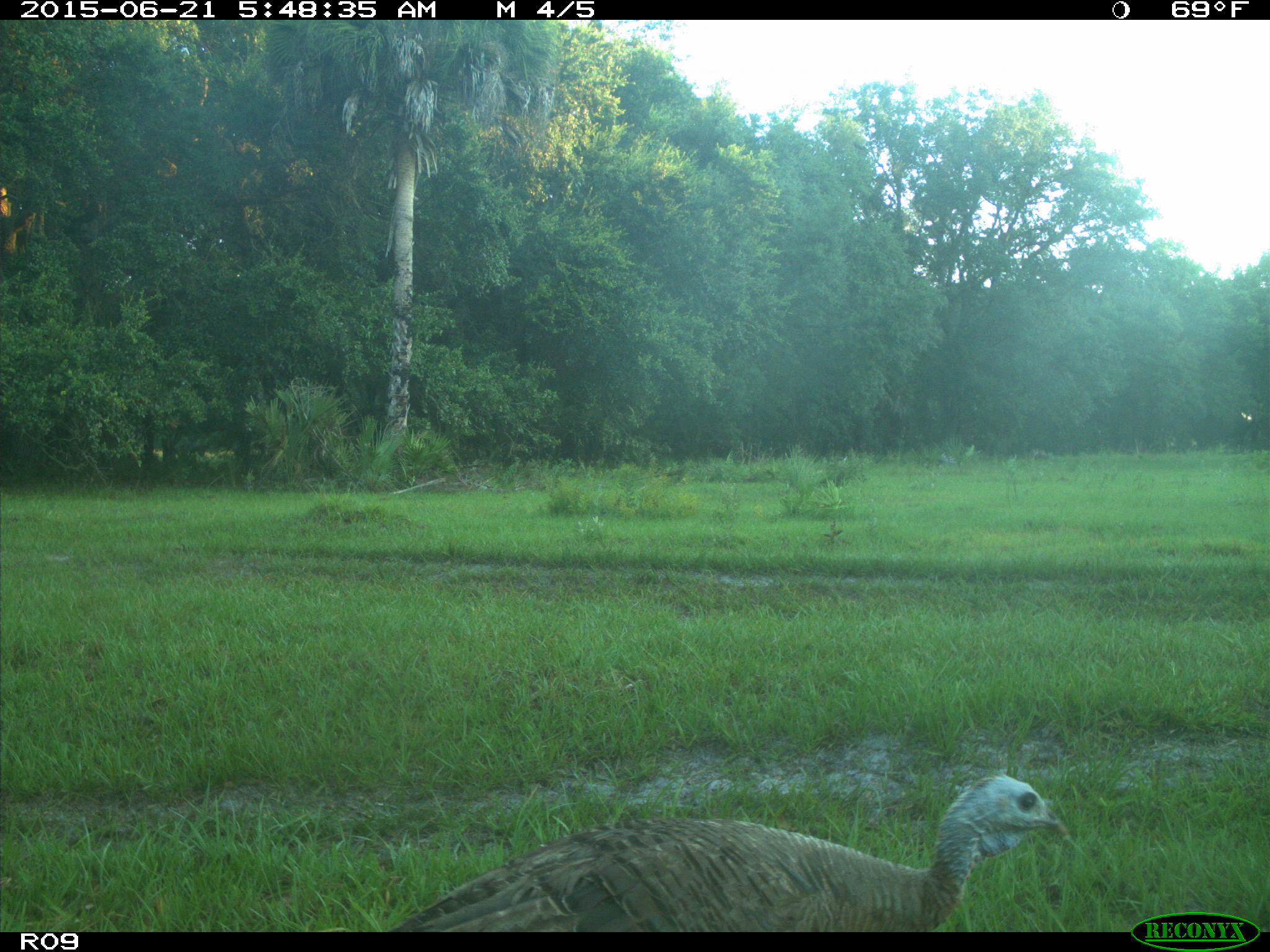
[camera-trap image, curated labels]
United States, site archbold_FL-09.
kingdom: Animalia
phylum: Chordata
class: Aves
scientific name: Aves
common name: birds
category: unidentified bird